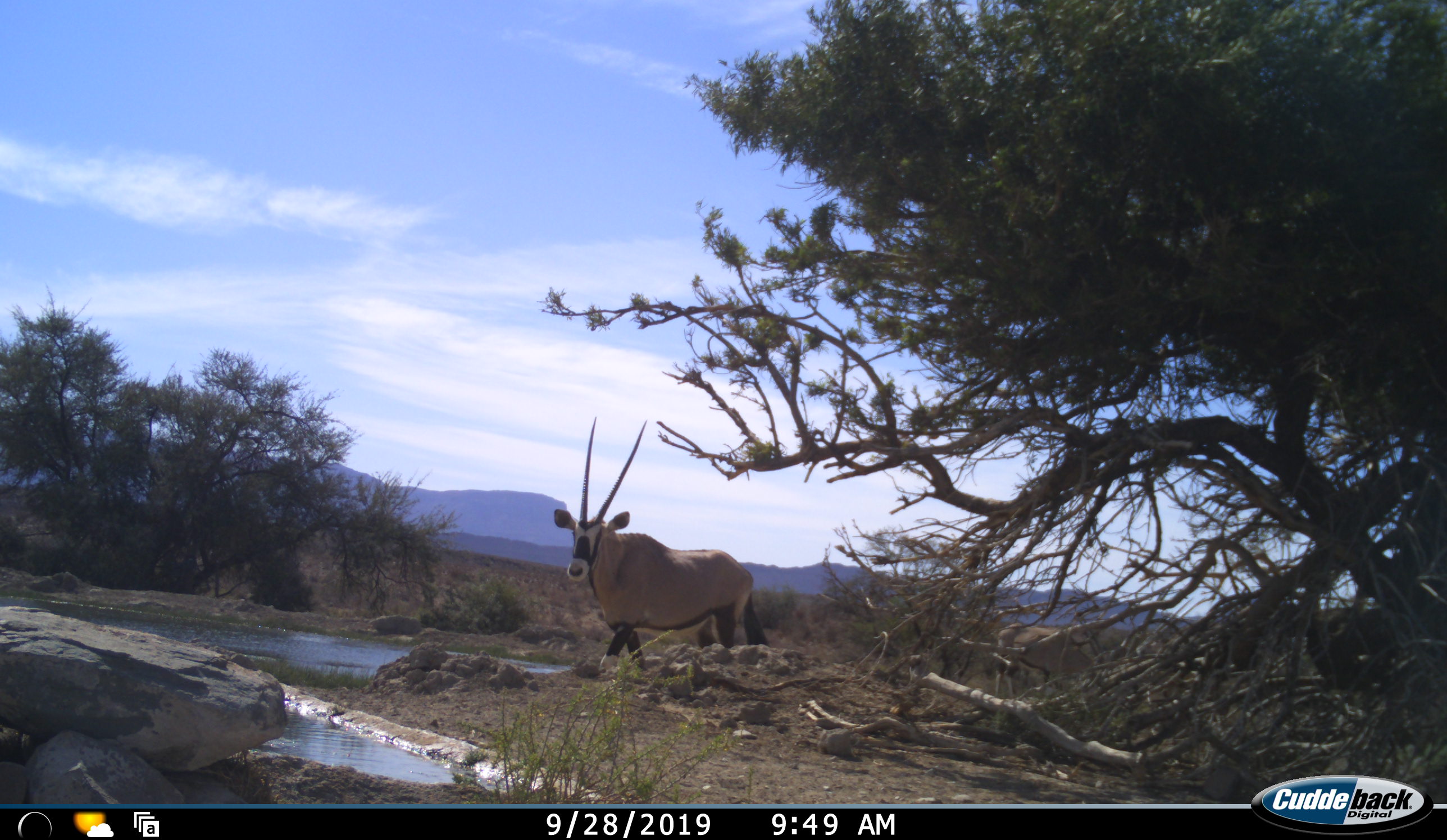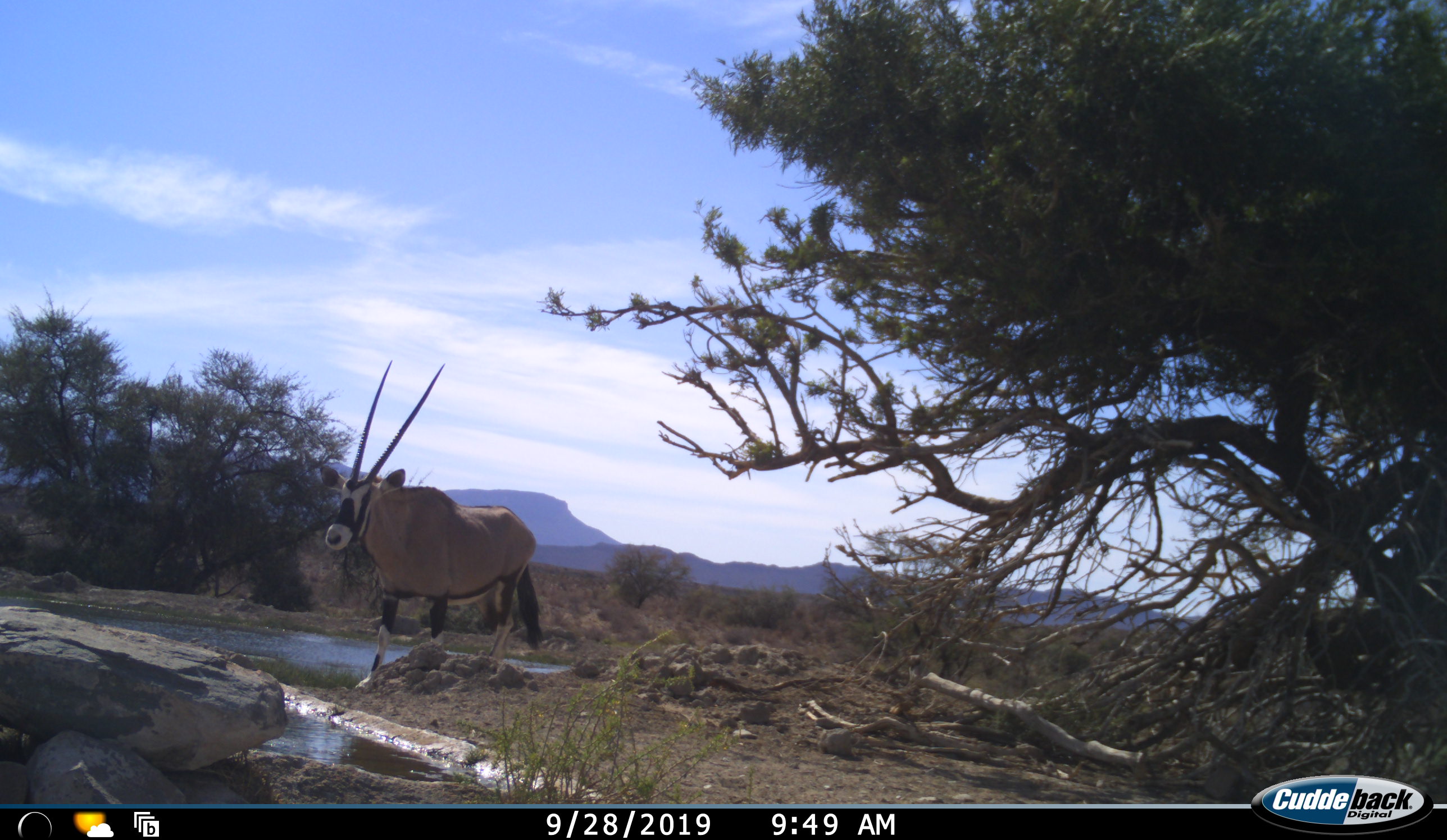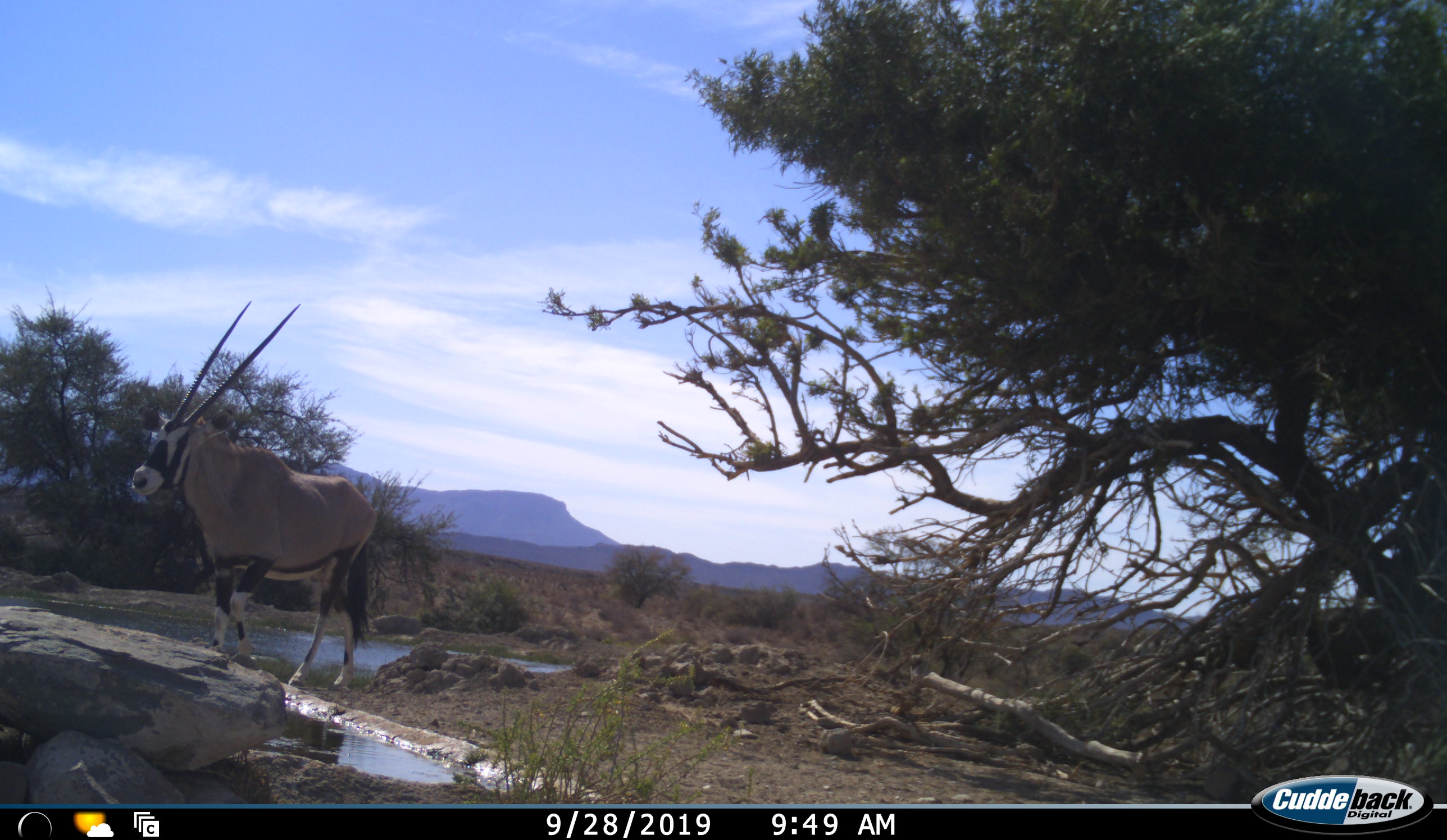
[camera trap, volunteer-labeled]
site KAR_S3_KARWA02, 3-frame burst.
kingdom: Animalia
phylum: Chordata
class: Mammalia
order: Artiodactyla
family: Bovidae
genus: Oryx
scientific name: Oryx gazella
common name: gemsbok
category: oryx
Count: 2.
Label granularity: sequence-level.